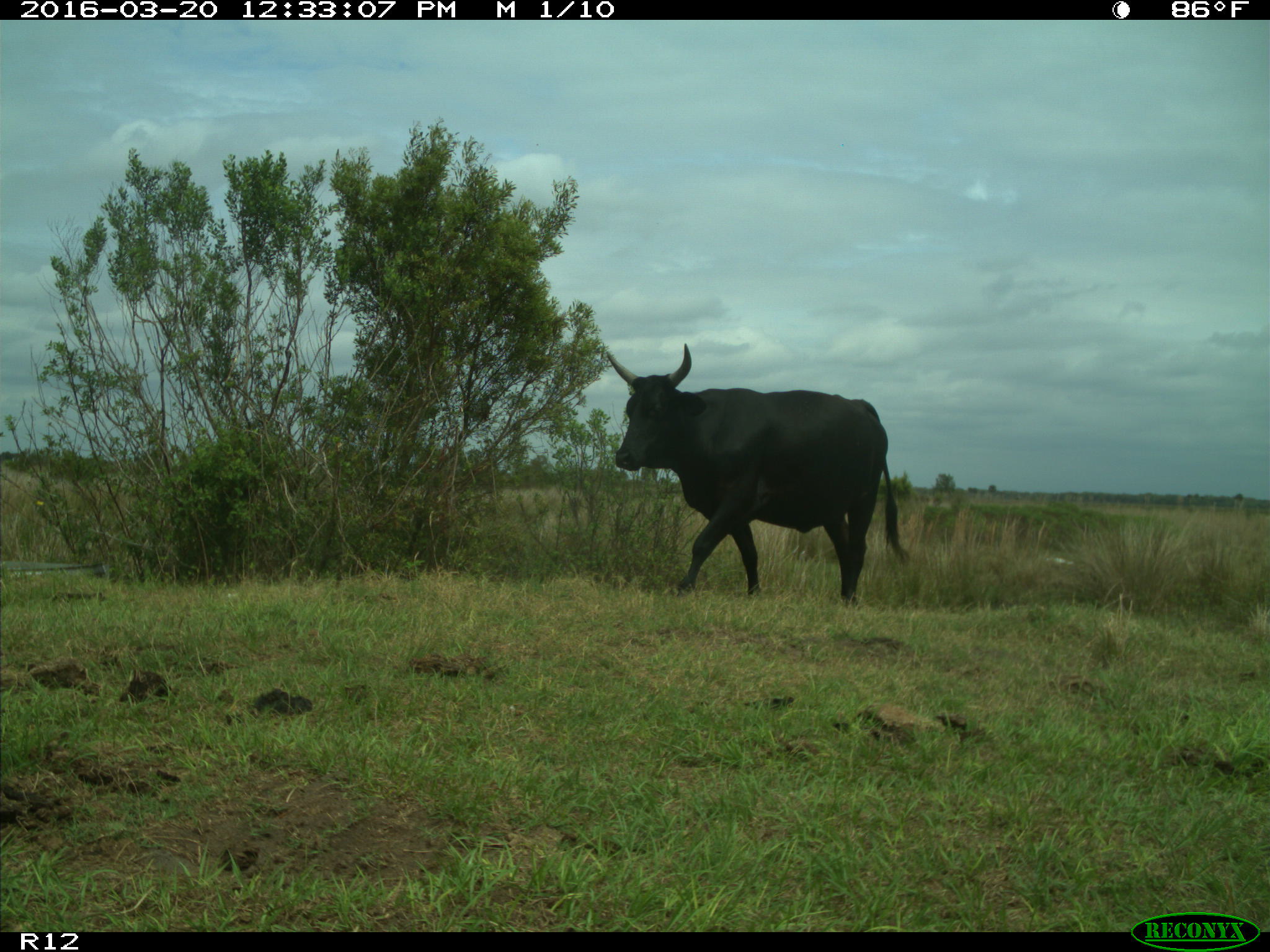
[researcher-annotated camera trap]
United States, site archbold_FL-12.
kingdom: Animalia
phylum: Chordata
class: Mammalia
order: Artiodactyla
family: Bovidae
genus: Bos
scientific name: Bos taurus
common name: domestic cow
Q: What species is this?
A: Bos taurus (domestic cow).